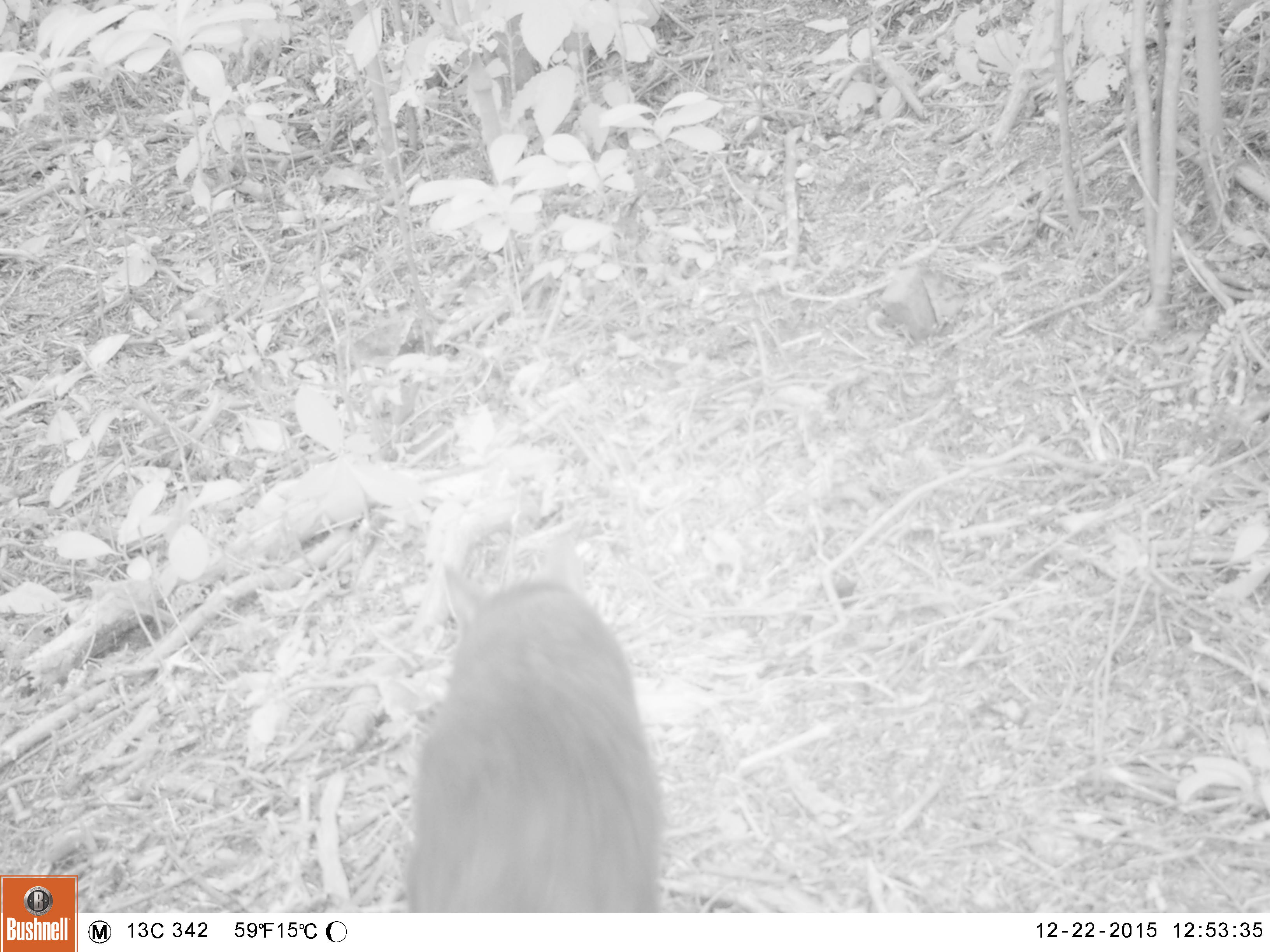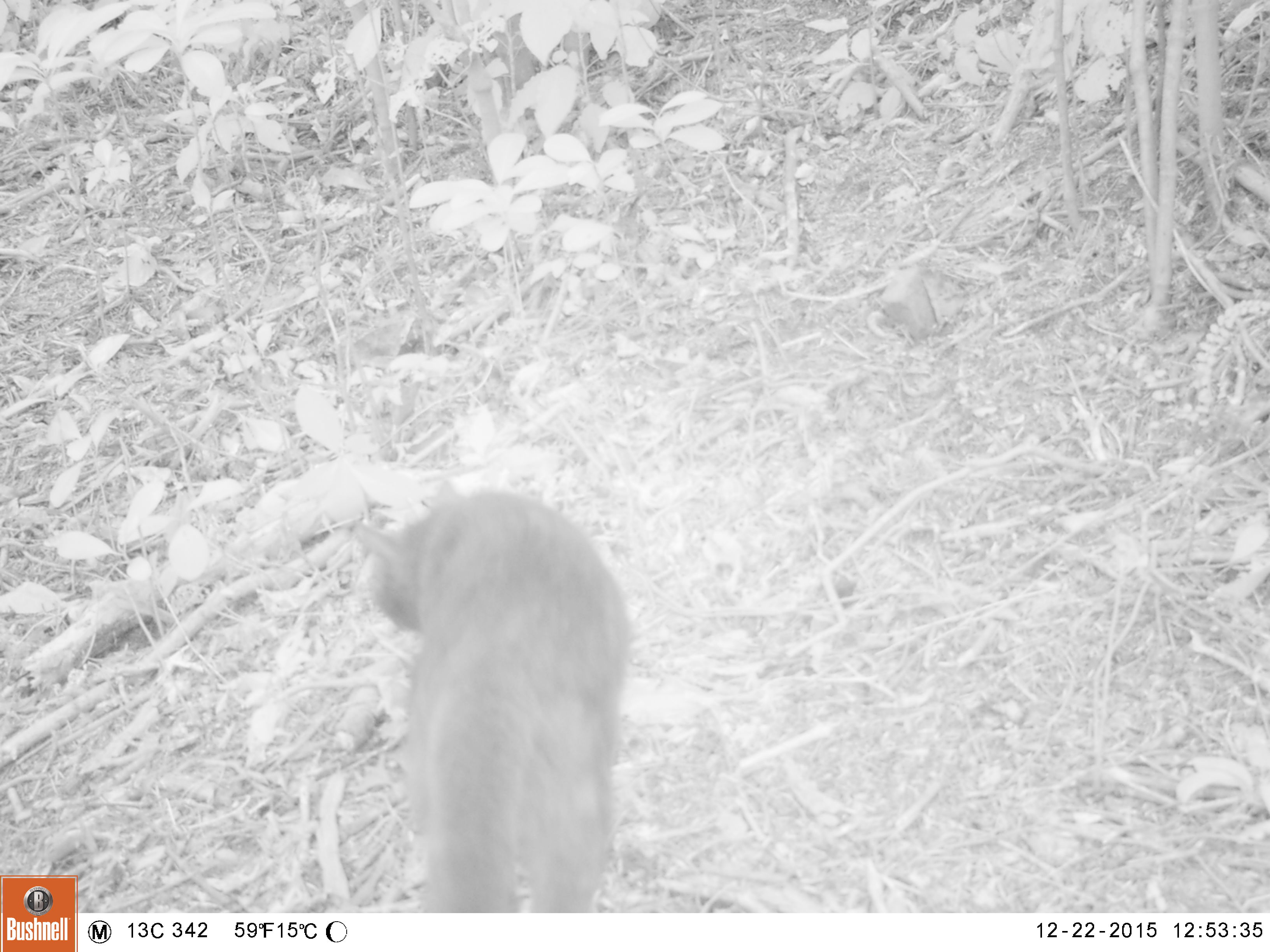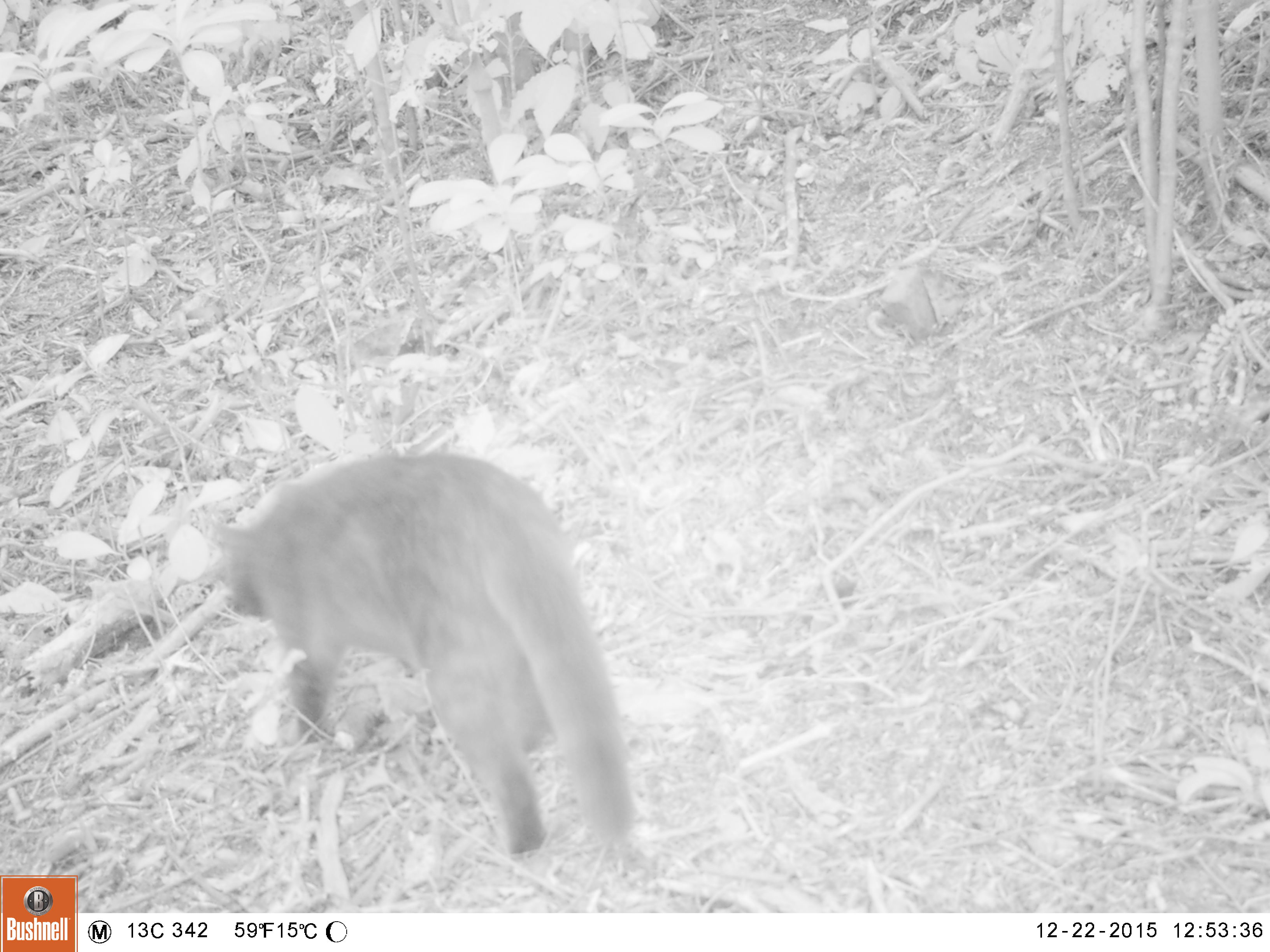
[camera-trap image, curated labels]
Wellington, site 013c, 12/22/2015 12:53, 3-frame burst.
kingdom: Animalia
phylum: Chordata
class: Mammalia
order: Carnivora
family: Felidae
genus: Felis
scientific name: Felis catus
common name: cat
Cat (Felis catus).